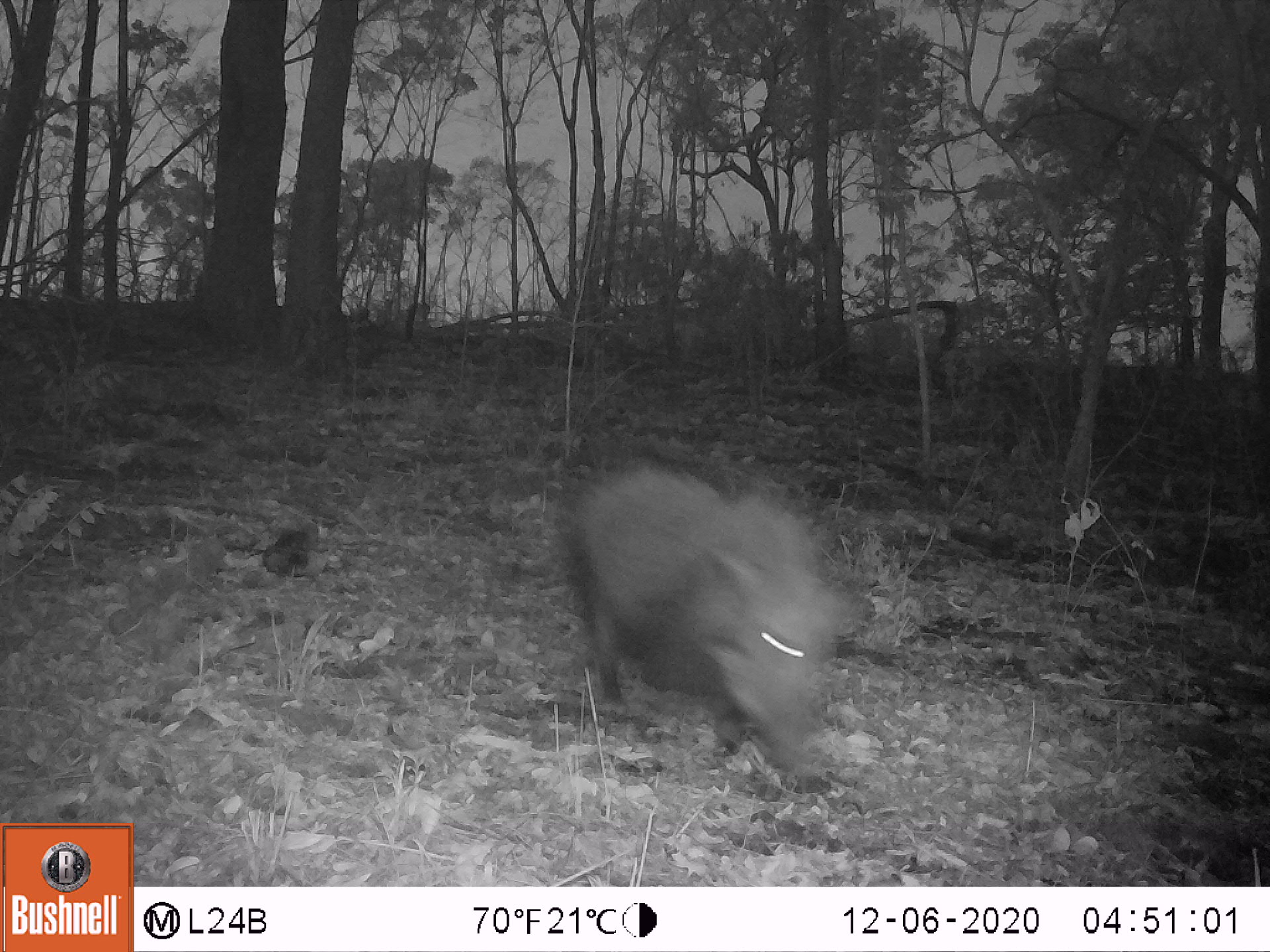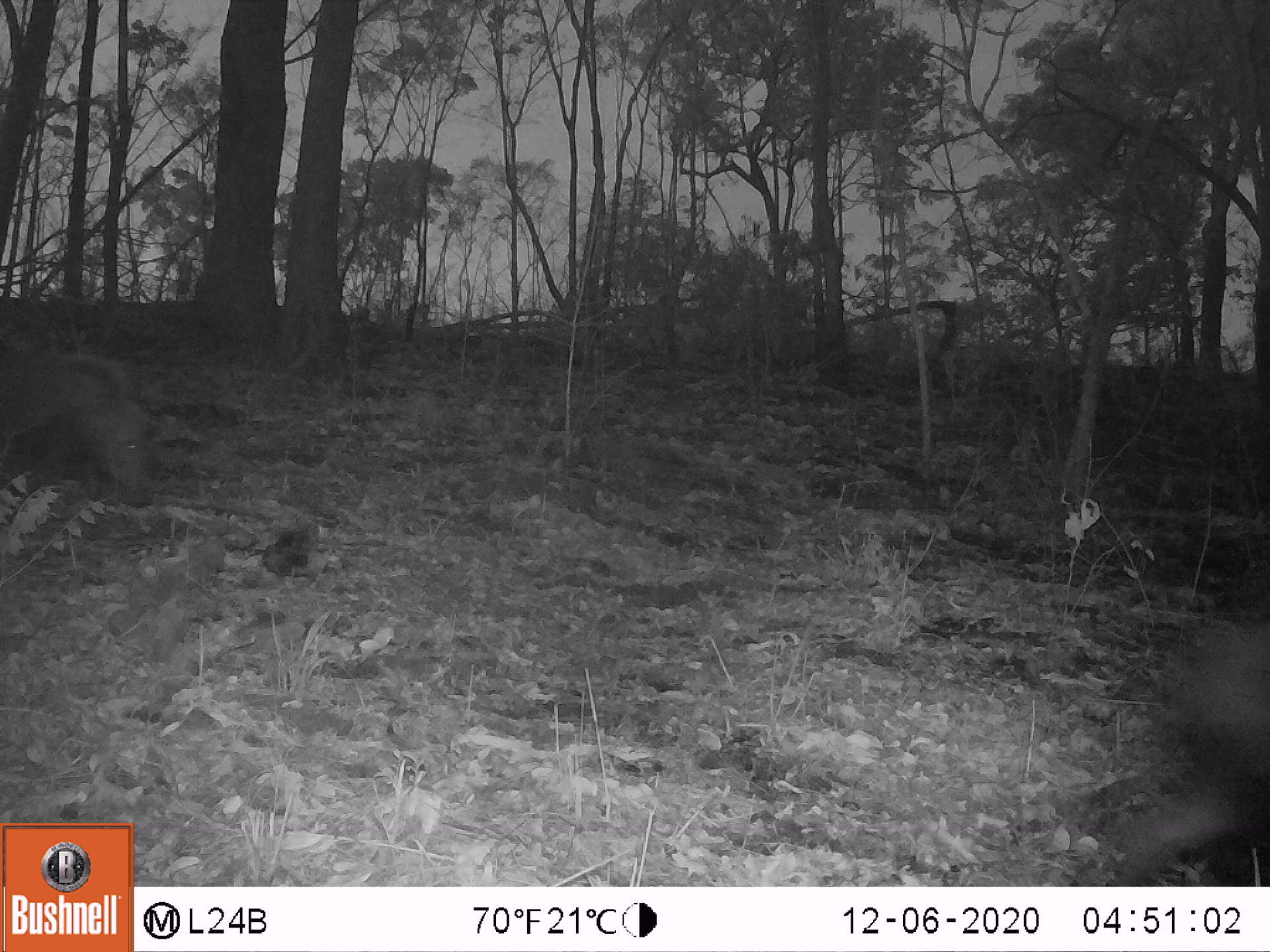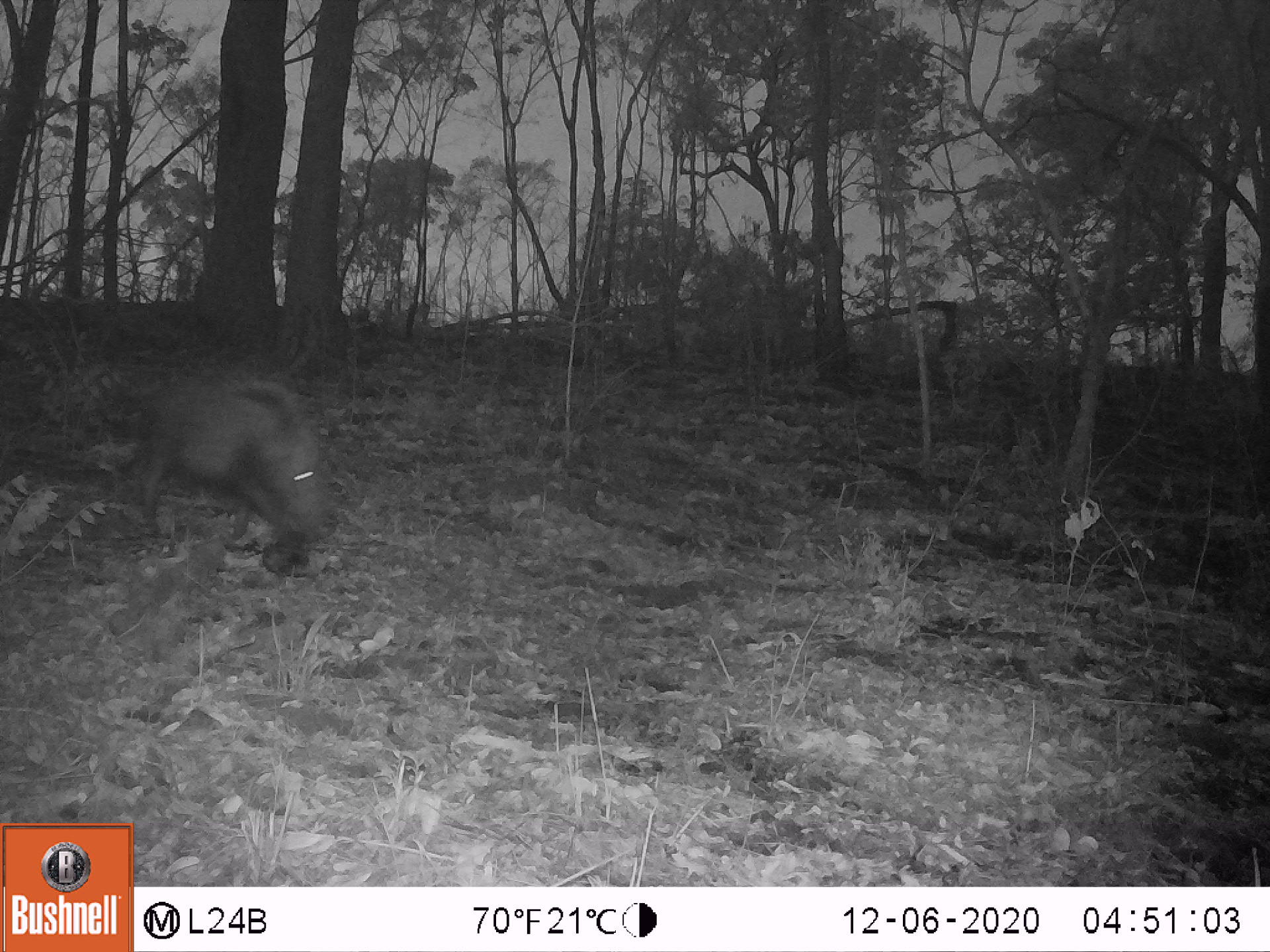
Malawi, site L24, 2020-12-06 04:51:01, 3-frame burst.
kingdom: Animalia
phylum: Chordata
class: Mammalia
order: Artiodactyla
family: Suidae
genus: Potamochoerus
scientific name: Potamochoerus larvatus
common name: bushpig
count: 1